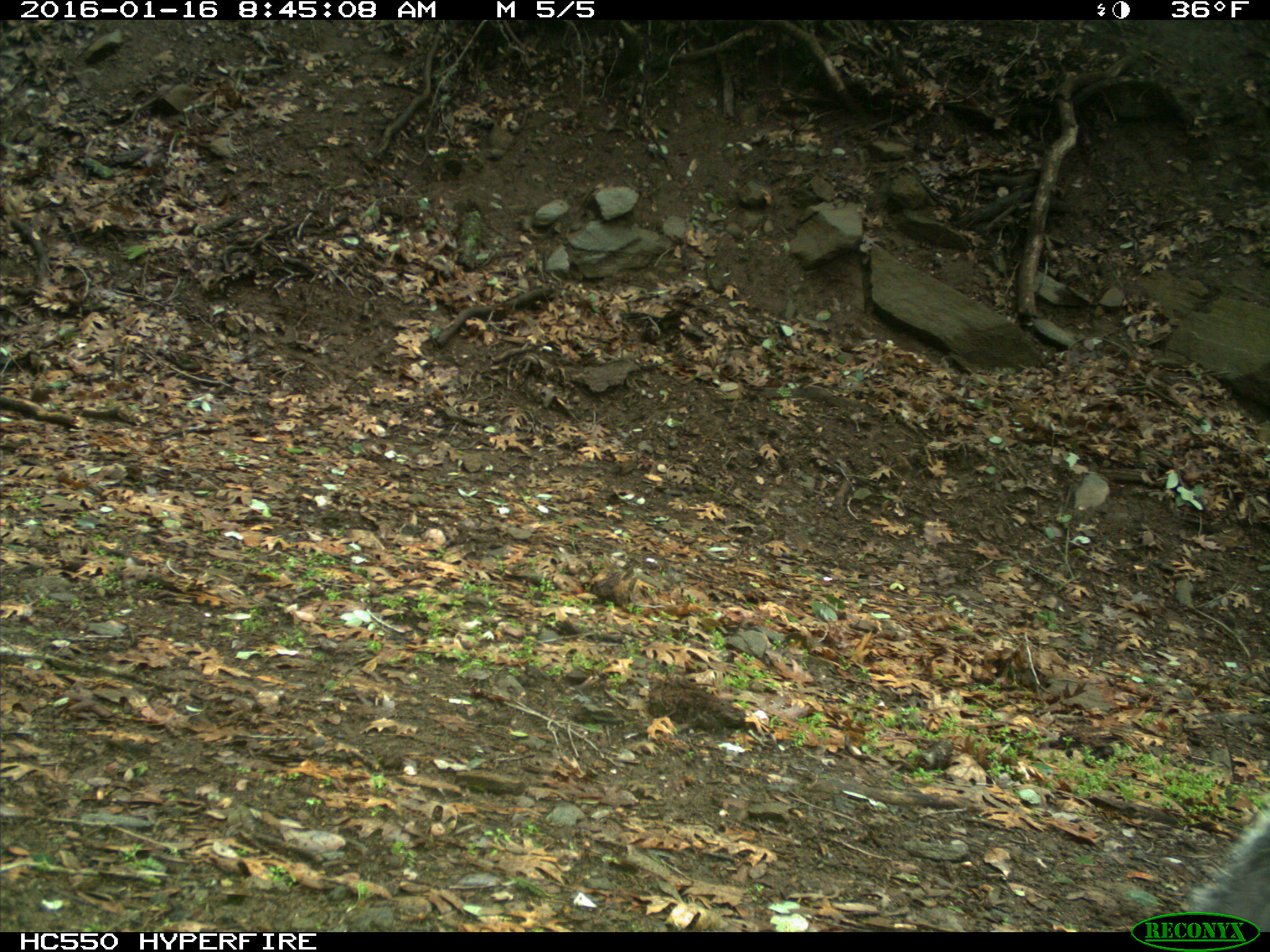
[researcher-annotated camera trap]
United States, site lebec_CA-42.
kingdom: Animalia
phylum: Chordata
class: Mammalia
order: Rodentia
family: Sciuridae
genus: Sciurus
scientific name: Sciurus carolinensis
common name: eastern gray squirrel